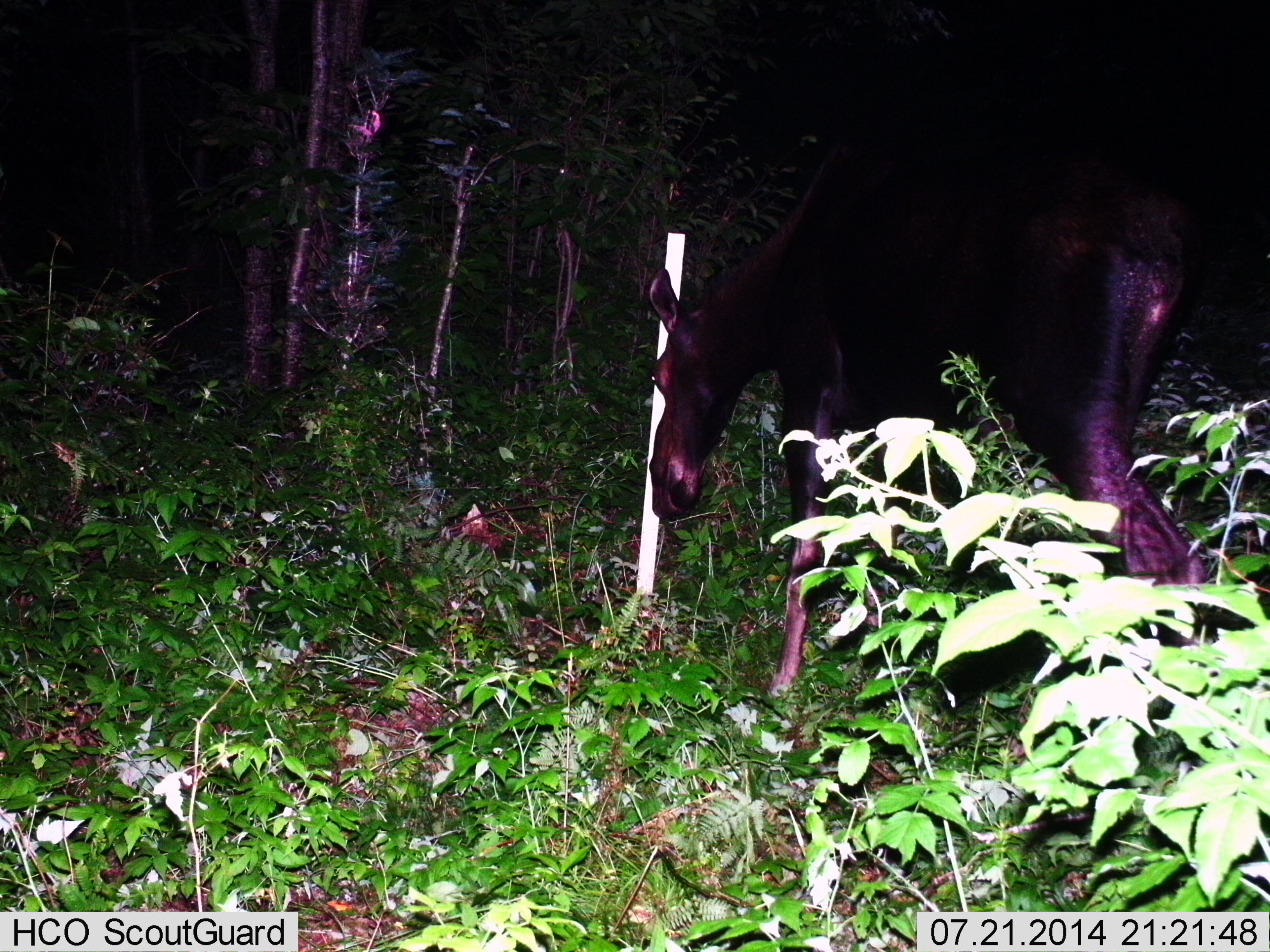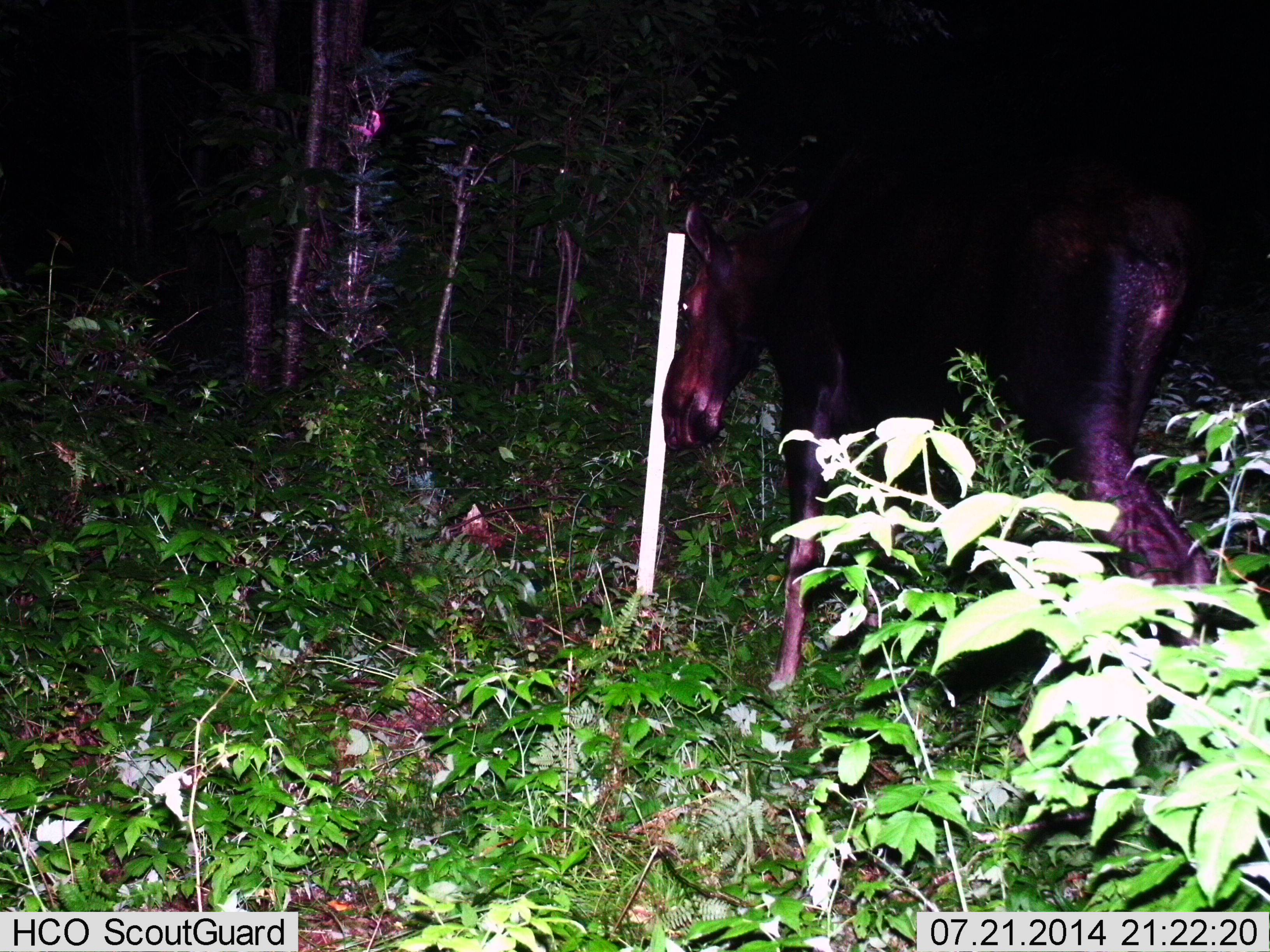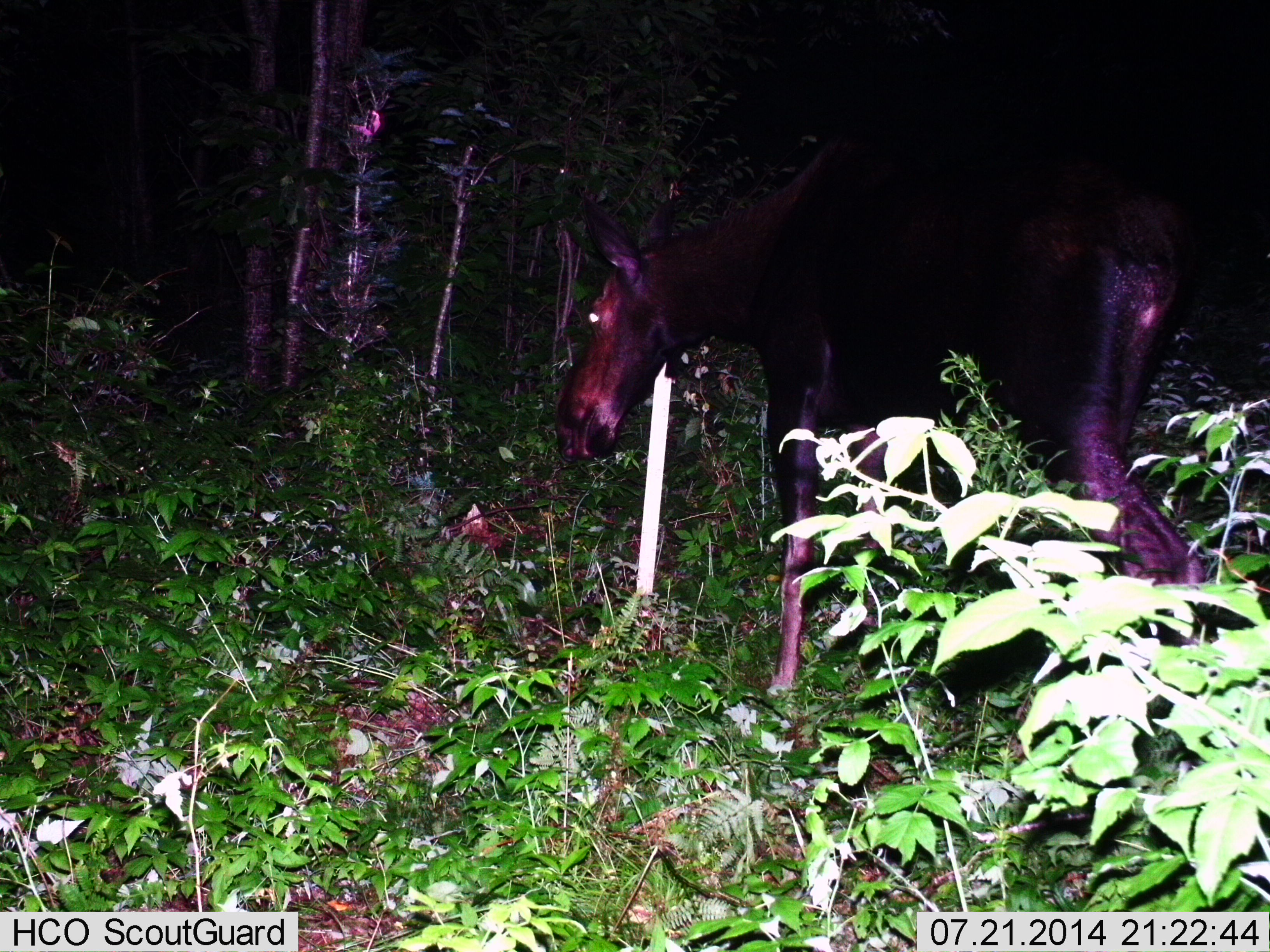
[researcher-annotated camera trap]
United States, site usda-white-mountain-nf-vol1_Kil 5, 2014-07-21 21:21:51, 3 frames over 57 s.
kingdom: Animalia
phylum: Chordata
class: Mammalia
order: Artiodactyla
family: Cervidae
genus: Alces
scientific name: Alces alces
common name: moose